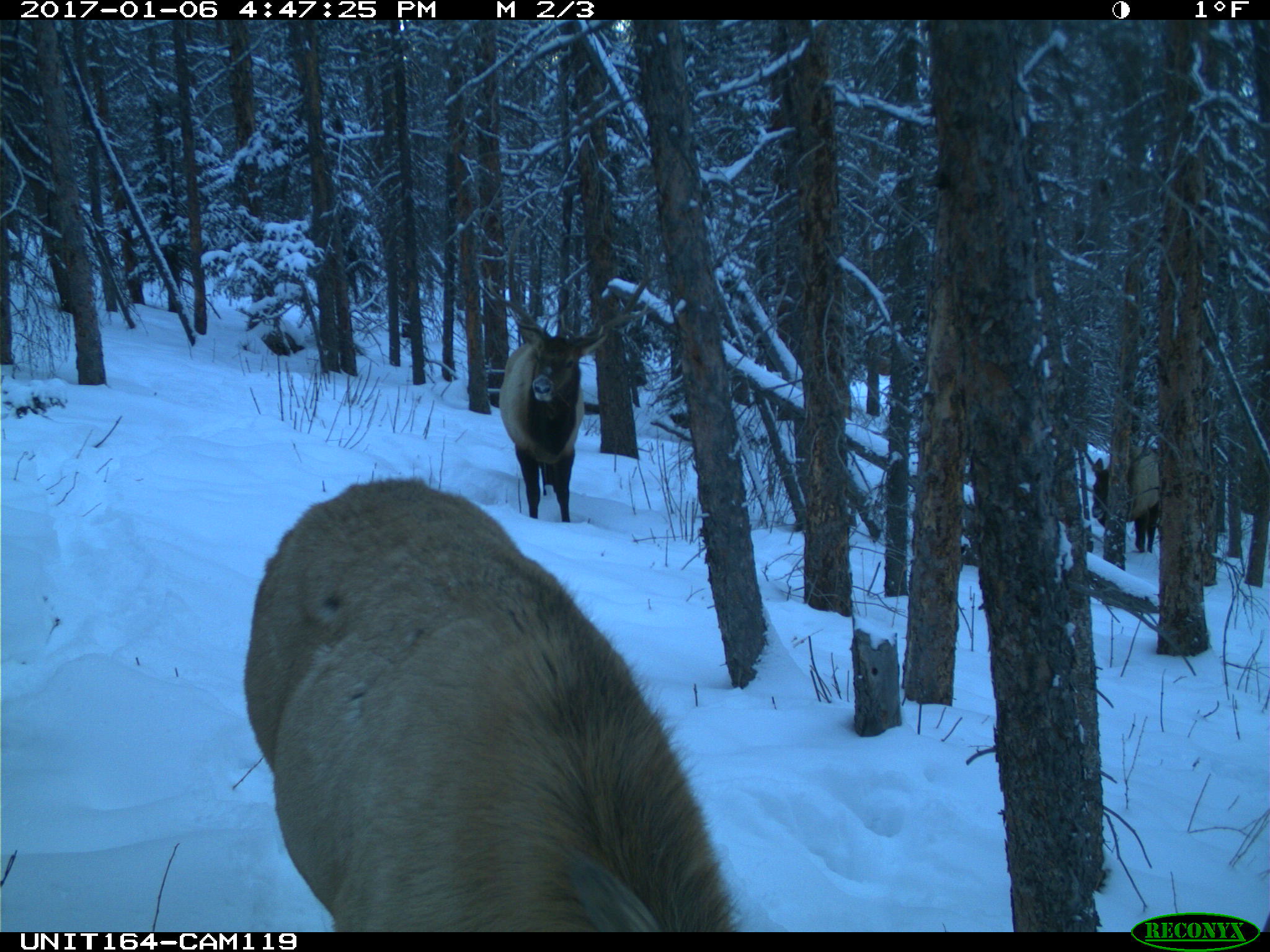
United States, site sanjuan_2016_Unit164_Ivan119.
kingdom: Animalia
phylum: Chordata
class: Mammalia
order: Artiodactyla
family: Cervidae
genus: Cervus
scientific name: Cervus elaphus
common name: red deer